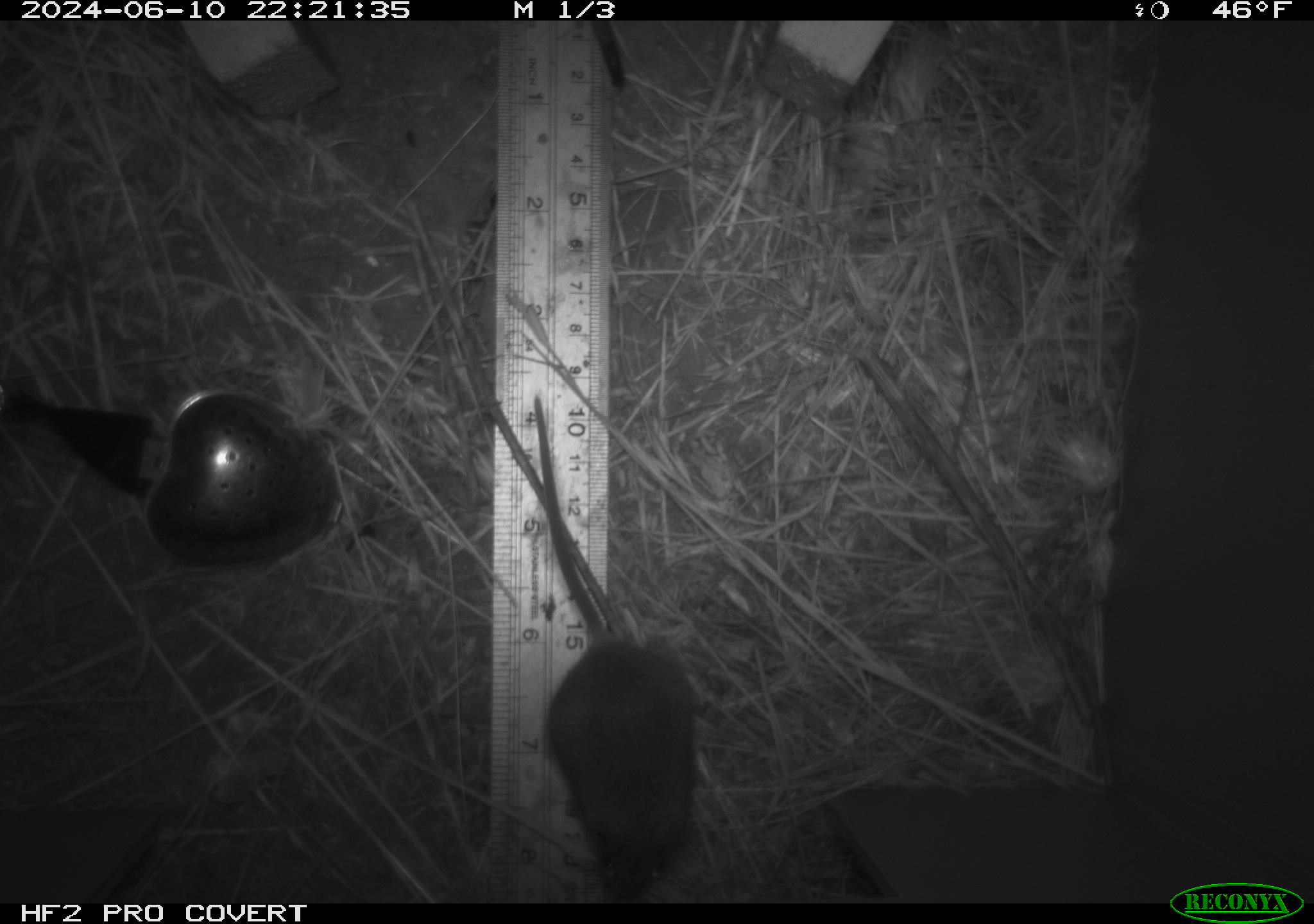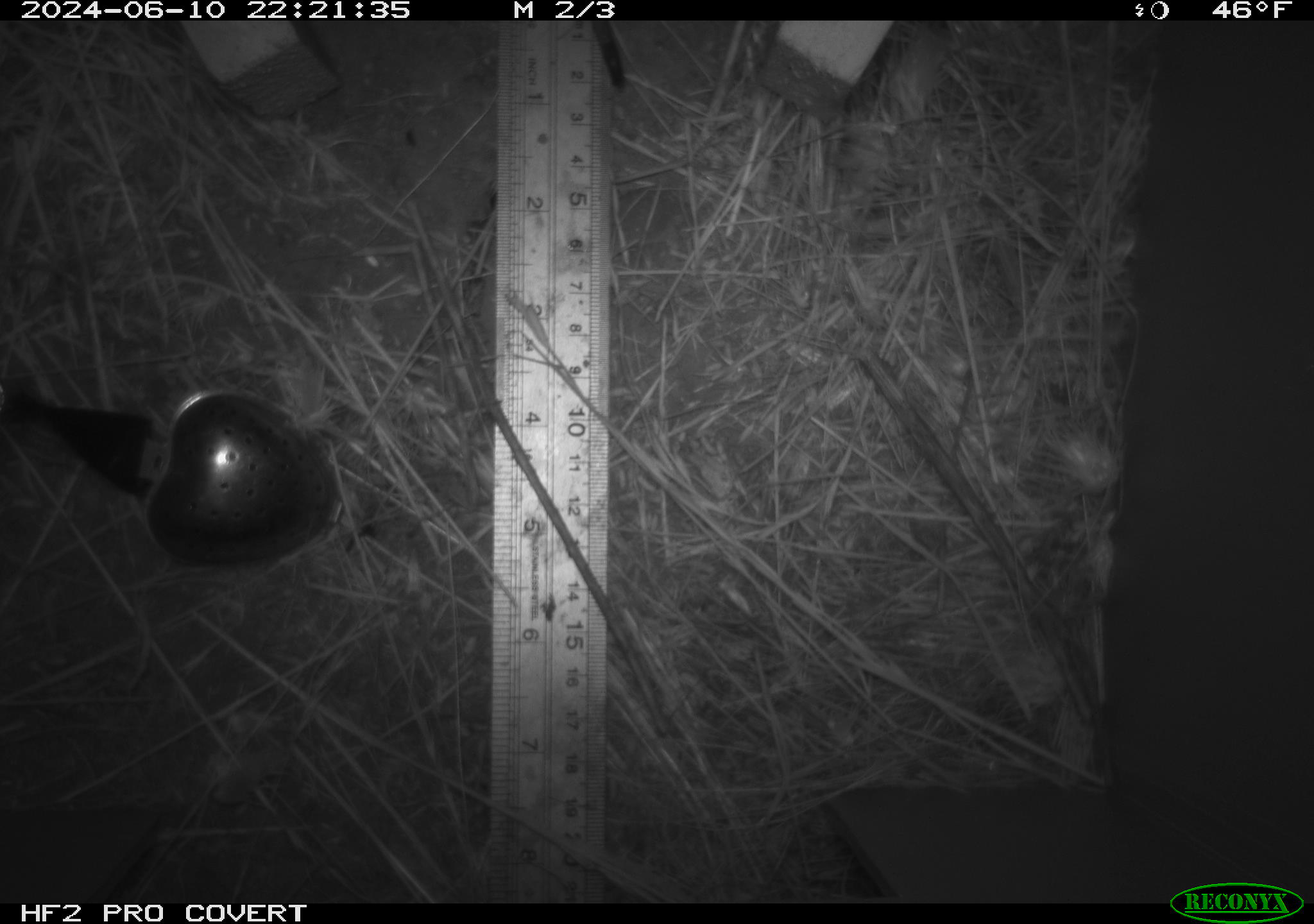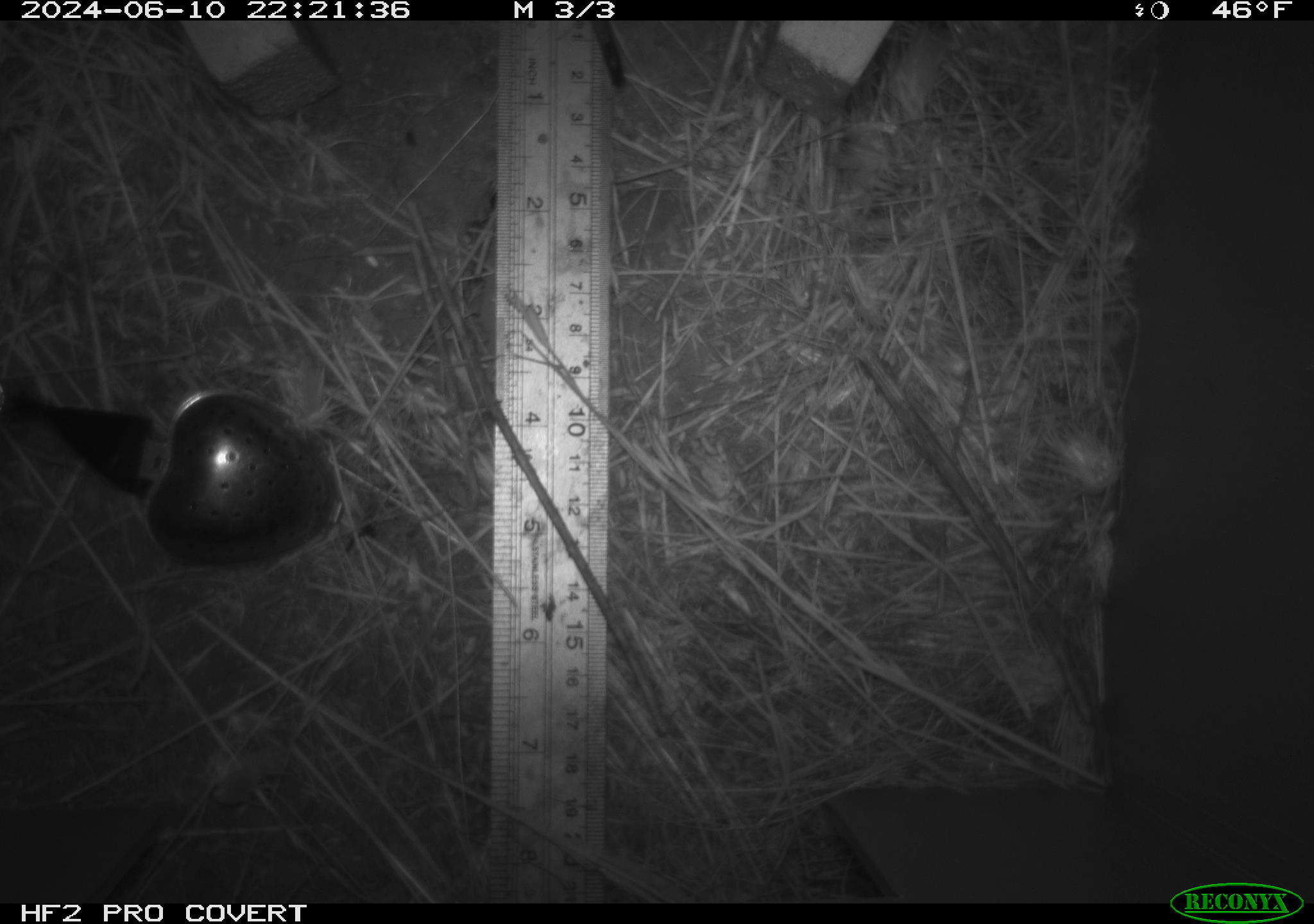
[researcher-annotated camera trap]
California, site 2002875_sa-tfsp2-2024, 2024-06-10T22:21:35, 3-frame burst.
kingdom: Animalia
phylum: Chordata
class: Mammalia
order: Rodentia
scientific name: Rodentia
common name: mouse species